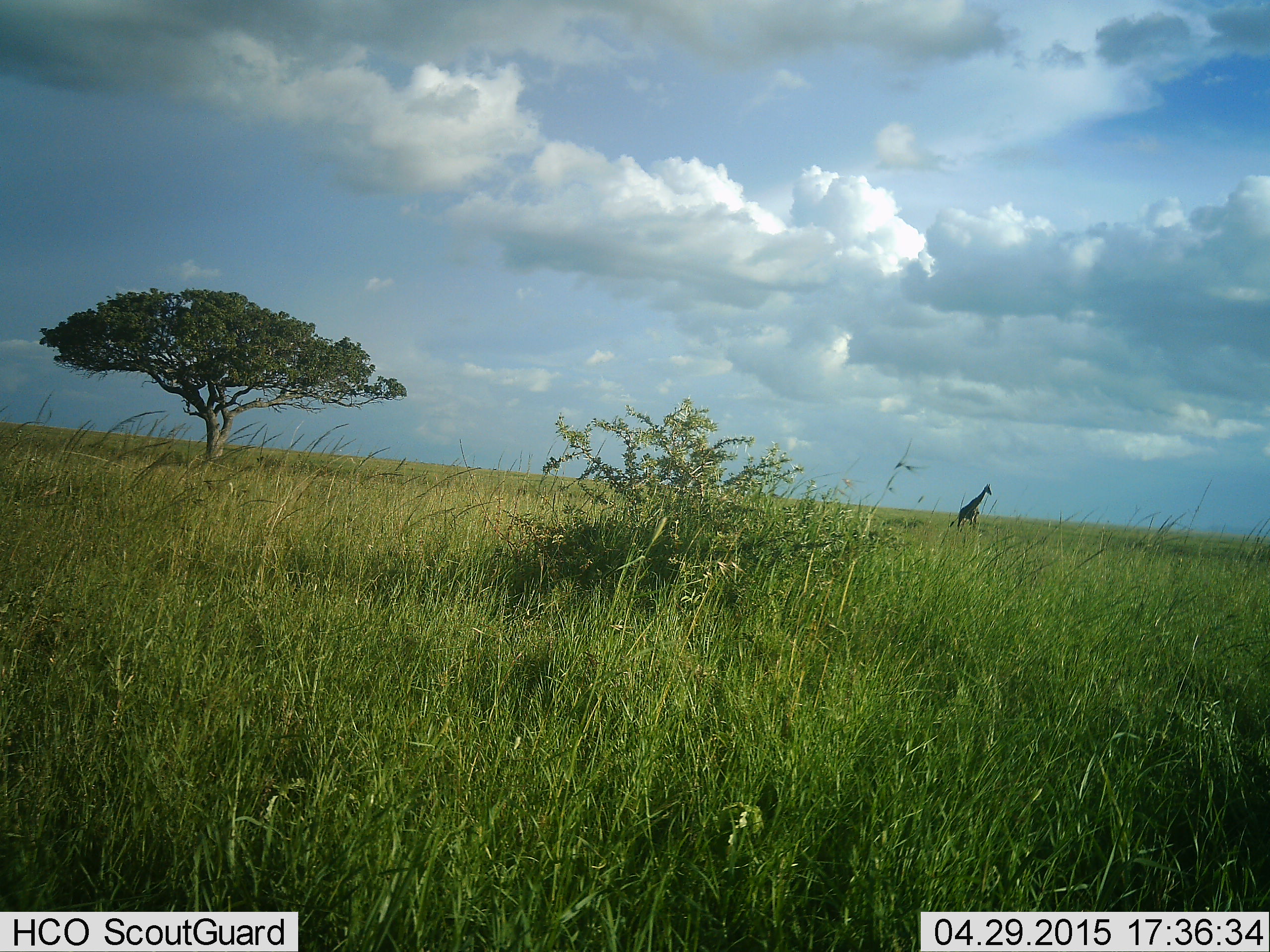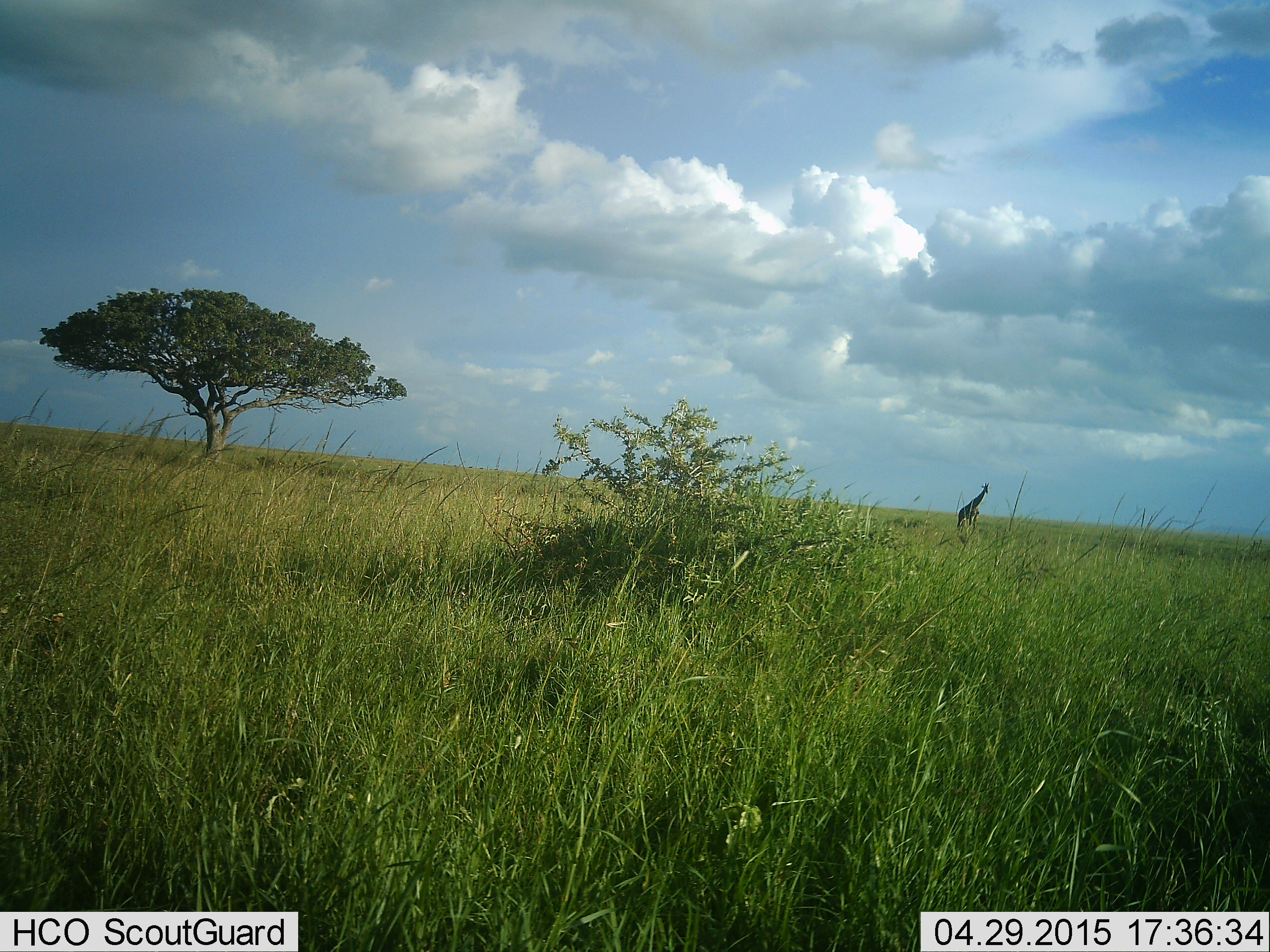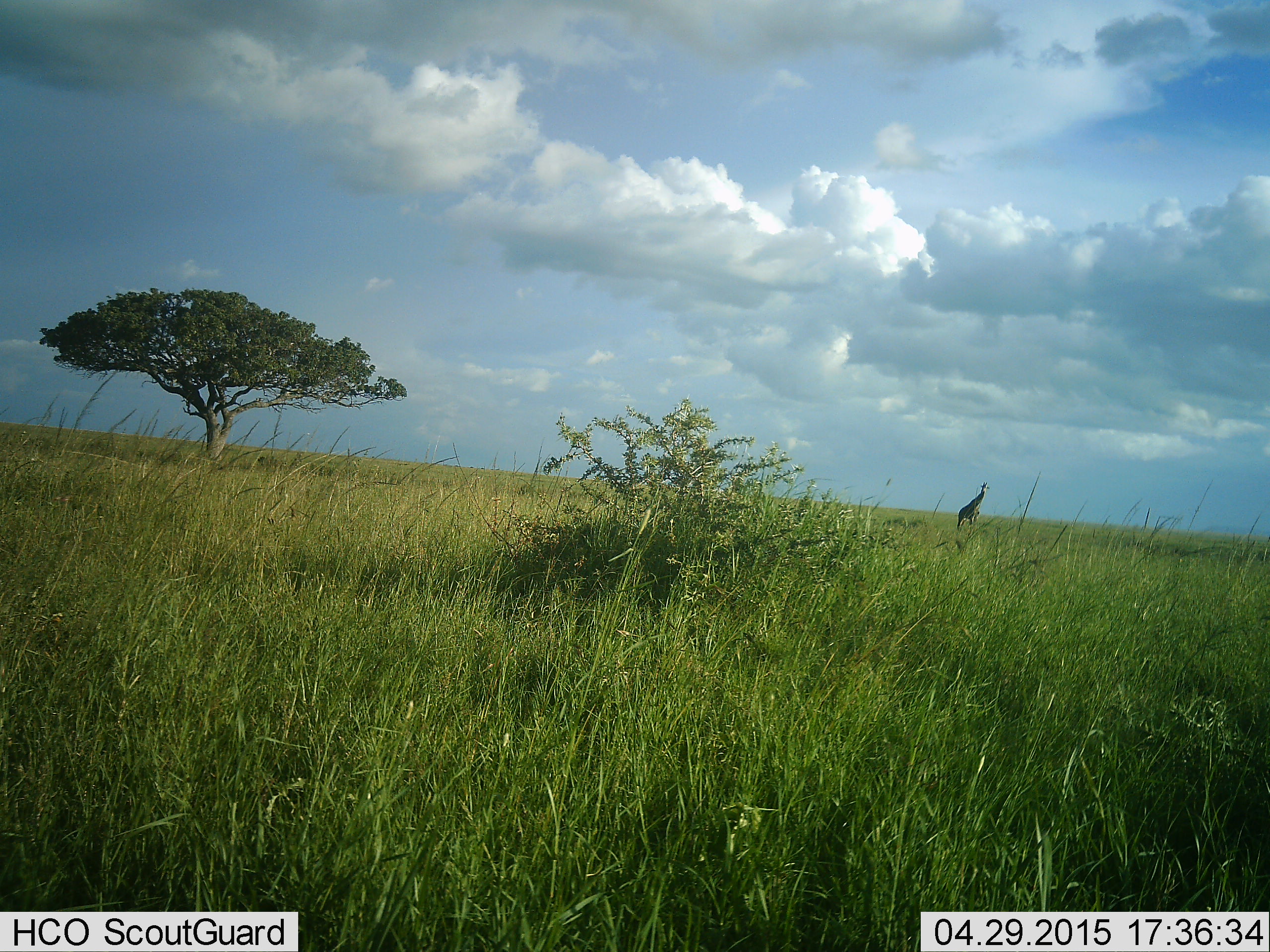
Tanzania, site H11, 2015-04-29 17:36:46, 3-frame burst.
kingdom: Animalia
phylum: Chordata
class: Mammalia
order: Artiodactyla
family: Giraffidae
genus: Giraffa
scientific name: Giraffa camelopardalis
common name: giraffe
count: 1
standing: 80%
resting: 0%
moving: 20%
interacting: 0%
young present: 0%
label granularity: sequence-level